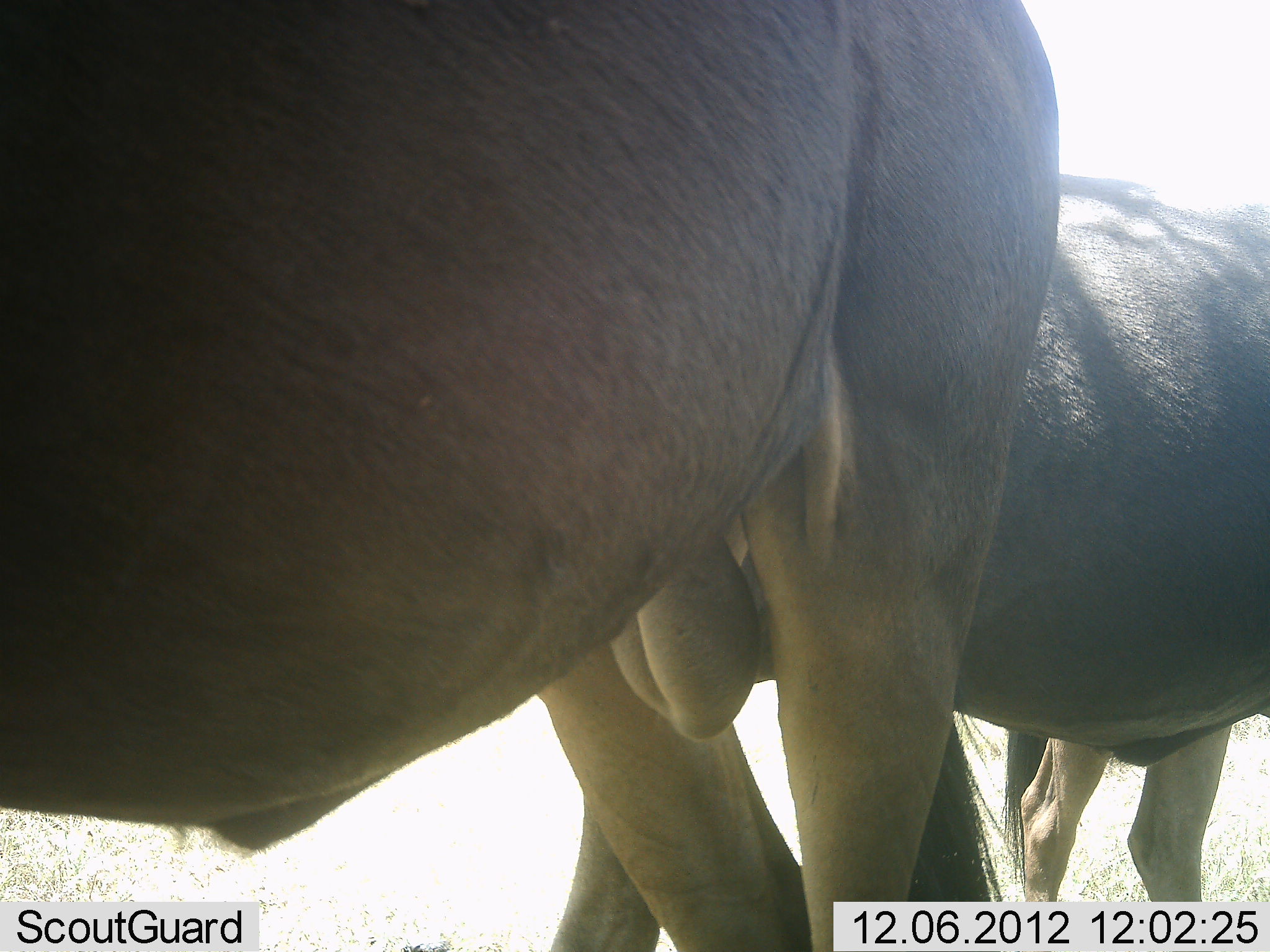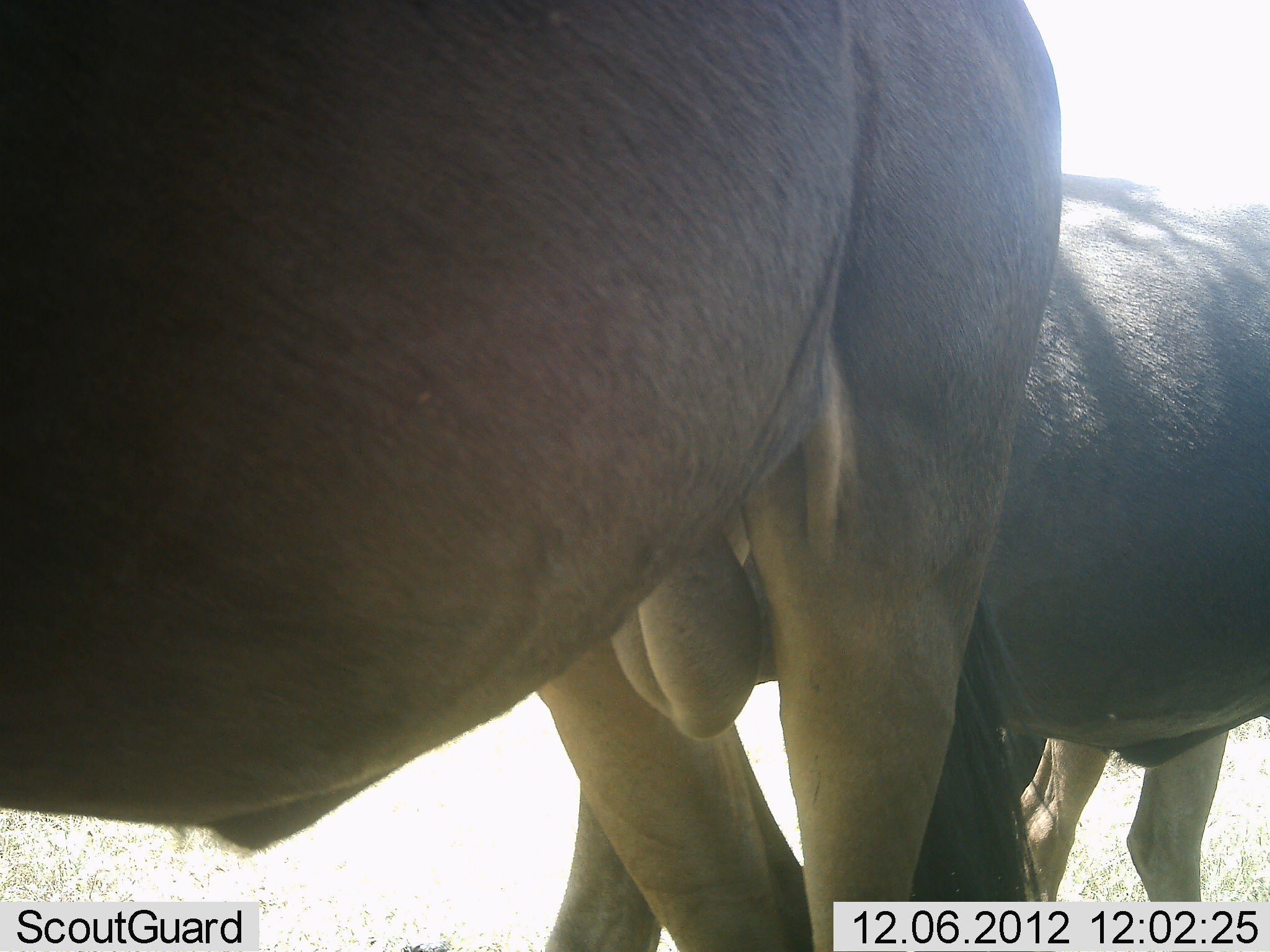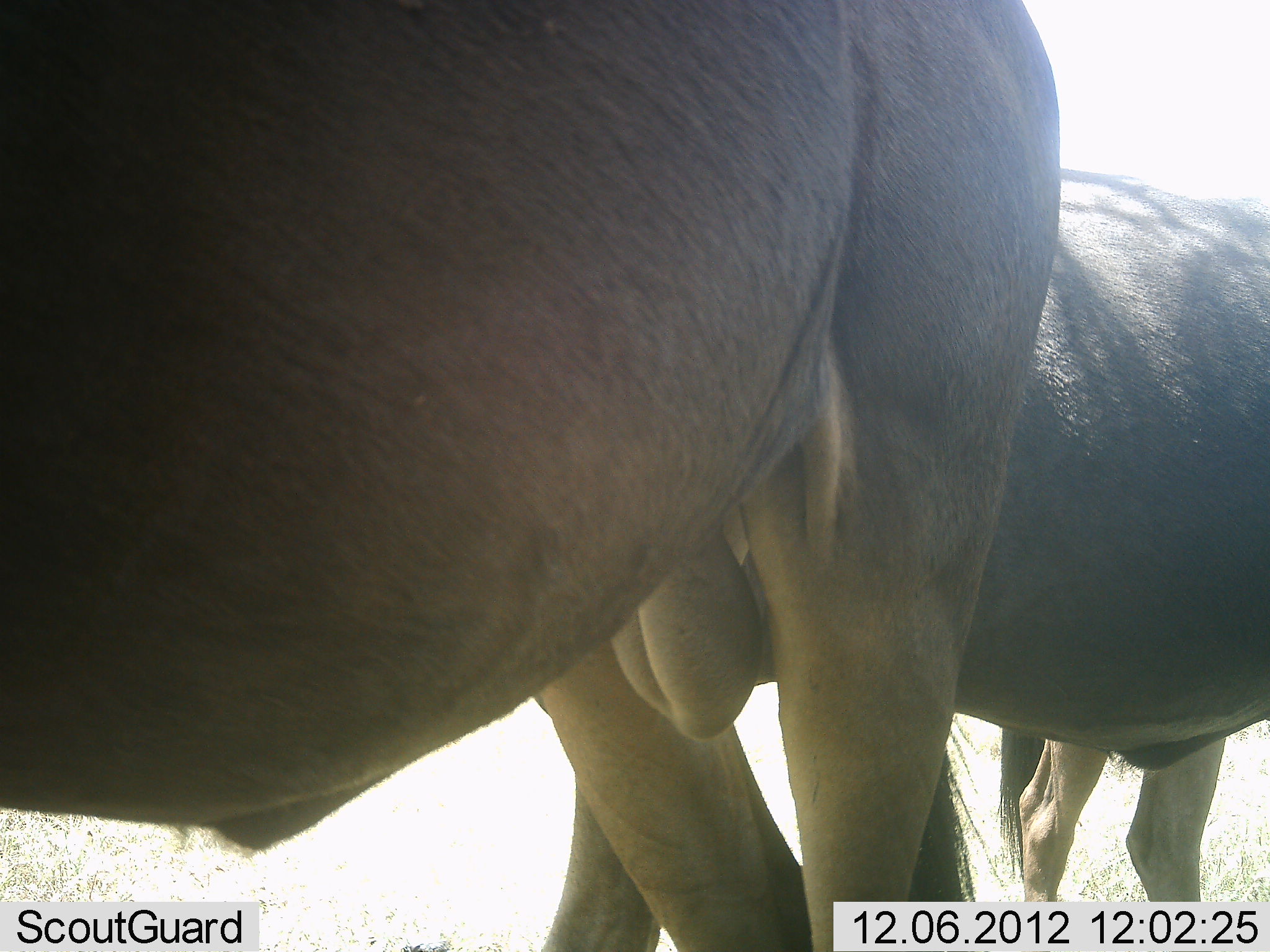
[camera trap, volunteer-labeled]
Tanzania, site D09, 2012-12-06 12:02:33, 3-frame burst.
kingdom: Animalia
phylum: Chordata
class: Mammalia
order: Artiodactyla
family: Bovidae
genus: Connochaetes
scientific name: Connochaetes taurinus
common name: blue wildebeest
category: wildebeest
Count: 3.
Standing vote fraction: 100%.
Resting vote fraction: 0%.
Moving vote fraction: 0%.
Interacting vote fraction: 0%.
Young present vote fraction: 0%.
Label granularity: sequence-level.